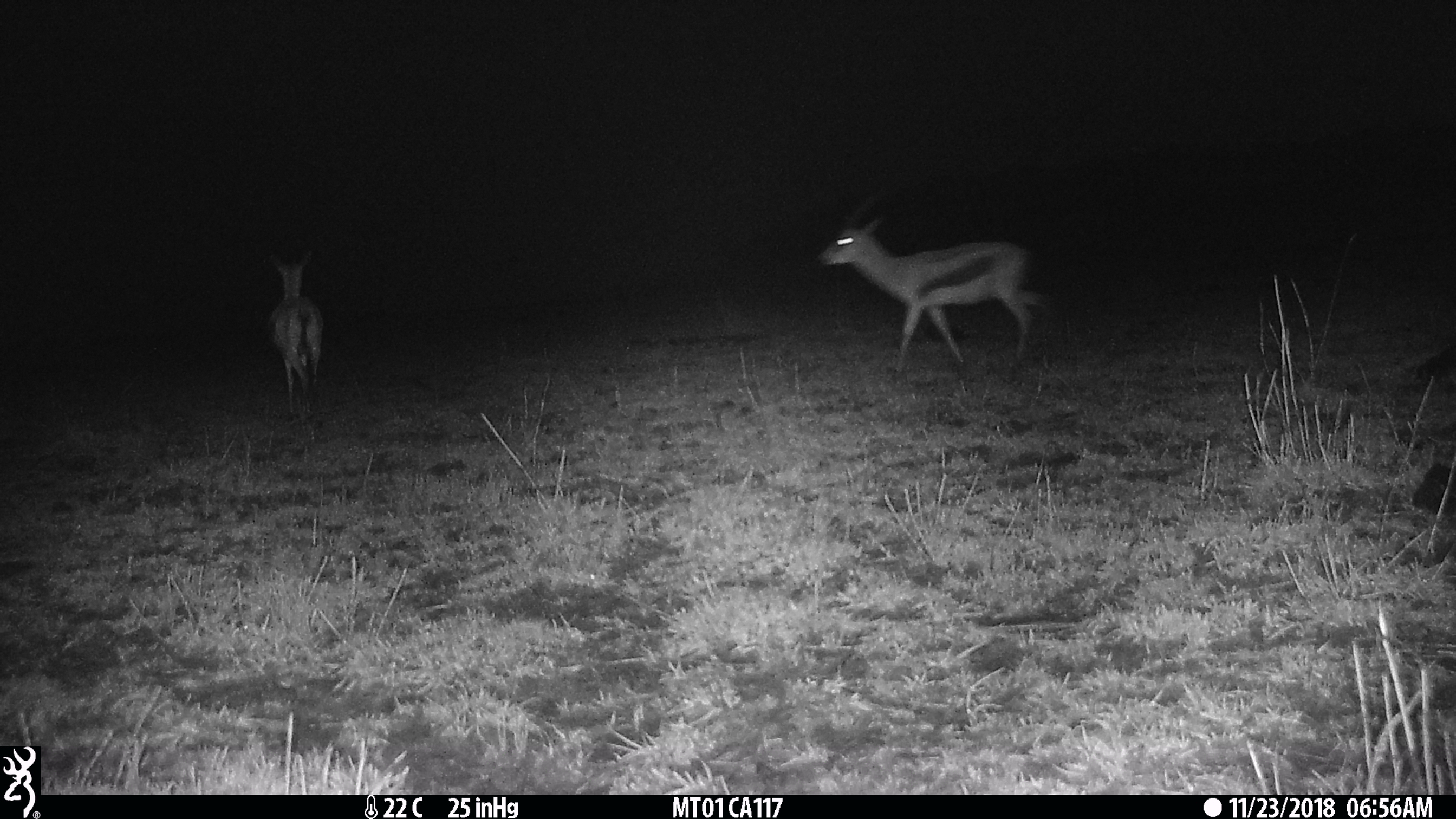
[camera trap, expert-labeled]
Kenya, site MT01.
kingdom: Animalia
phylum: Chordata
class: Mammalia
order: Artiodactyla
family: Bovidae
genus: Eudorcas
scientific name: Eudorcas thomsonii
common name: thomon's gazelle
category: gazelle thomsons